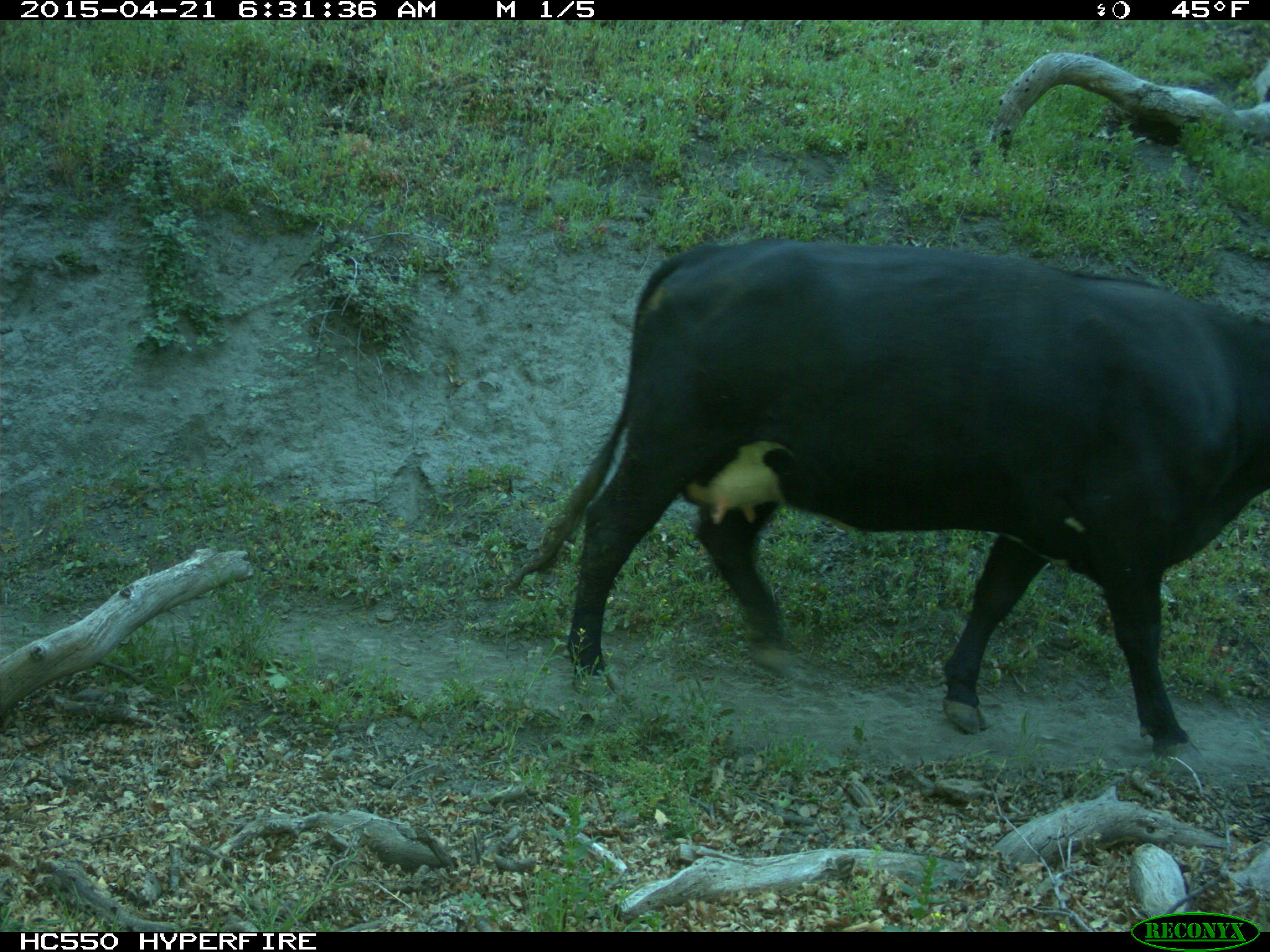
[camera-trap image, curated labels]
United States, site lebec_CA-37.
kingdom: Animalia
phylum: Chordata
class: Mammalia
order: Artiodactyla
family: Bovidae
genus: Bos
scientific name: Bos taurus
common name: domestic cow